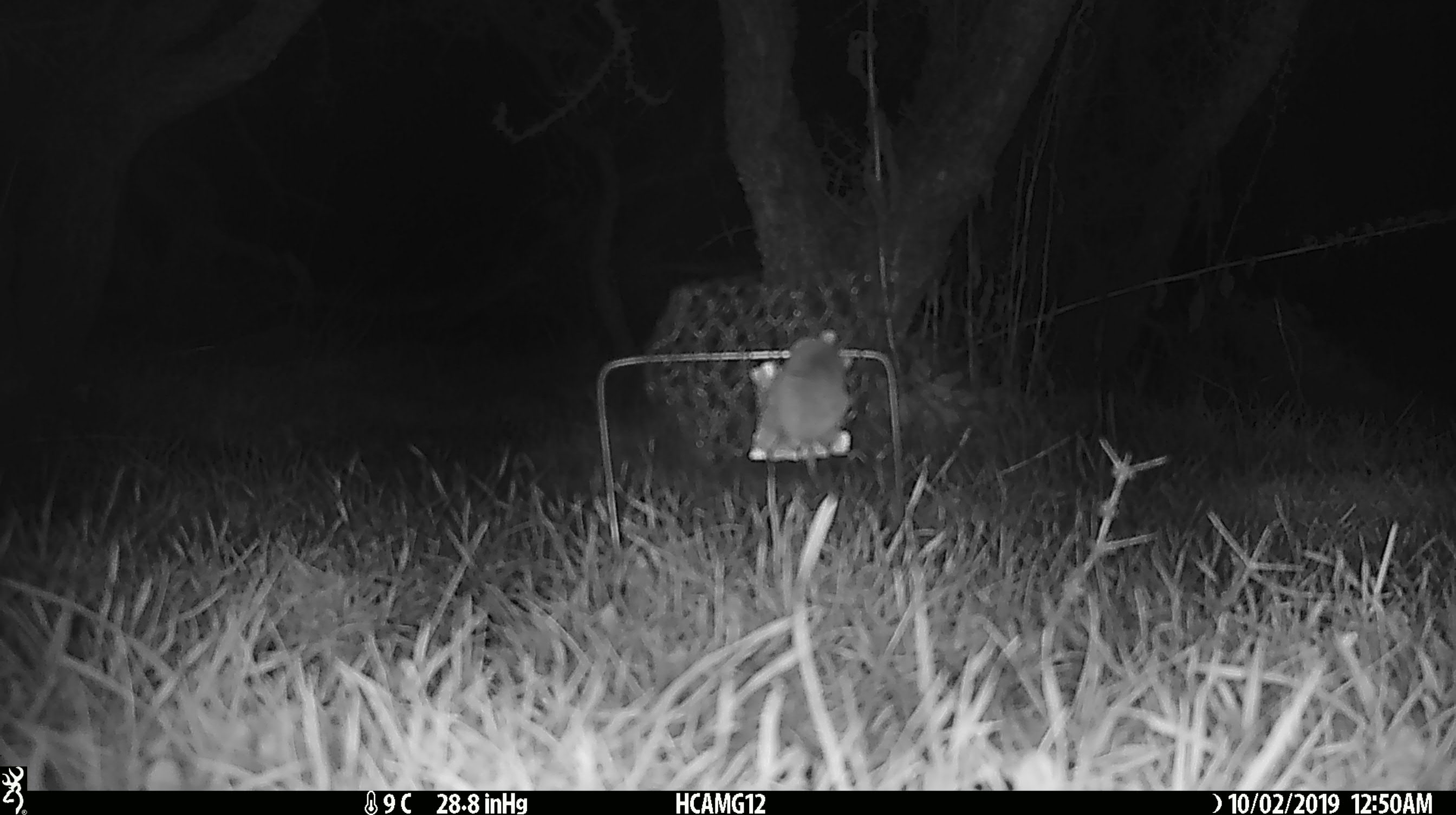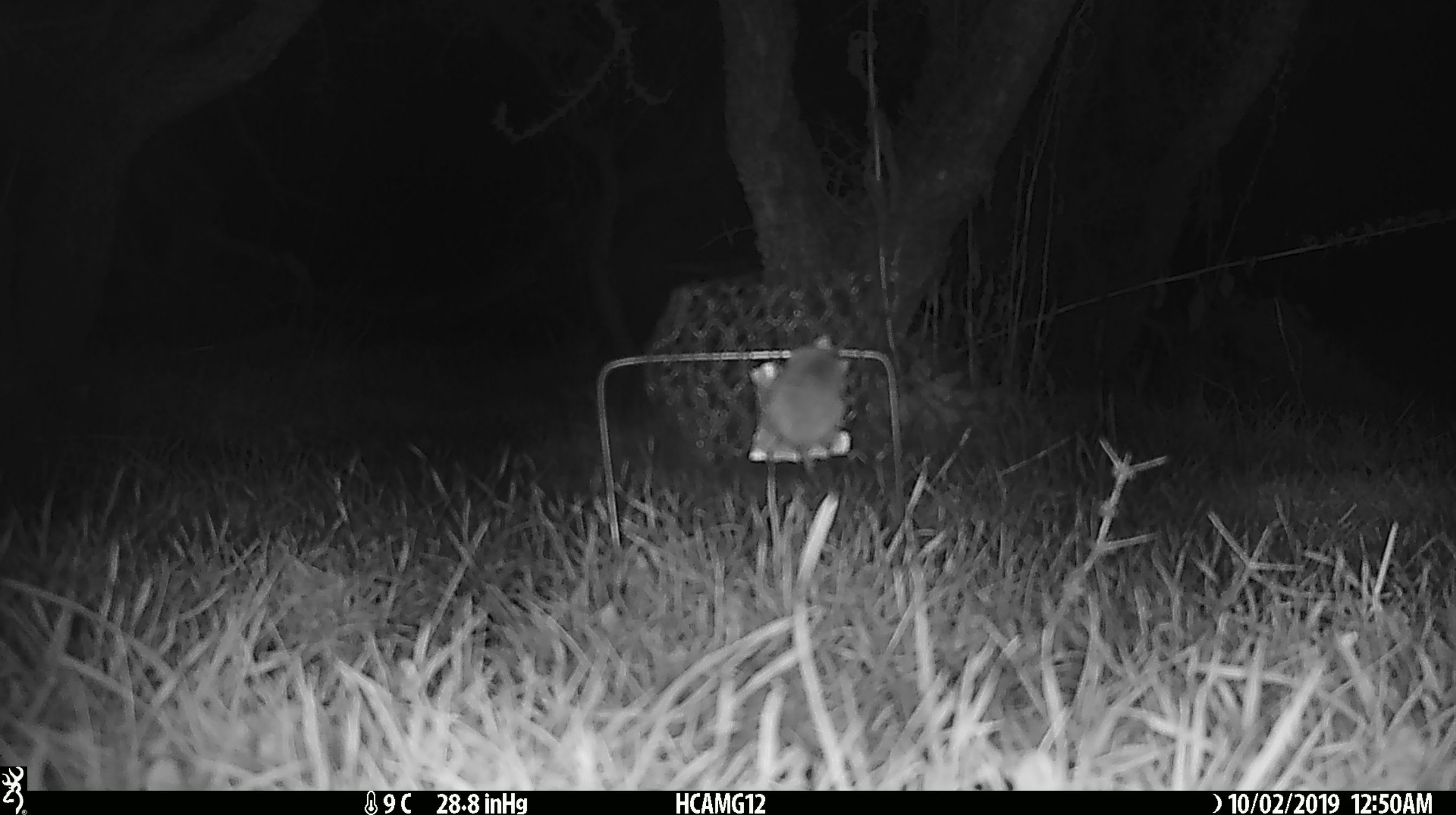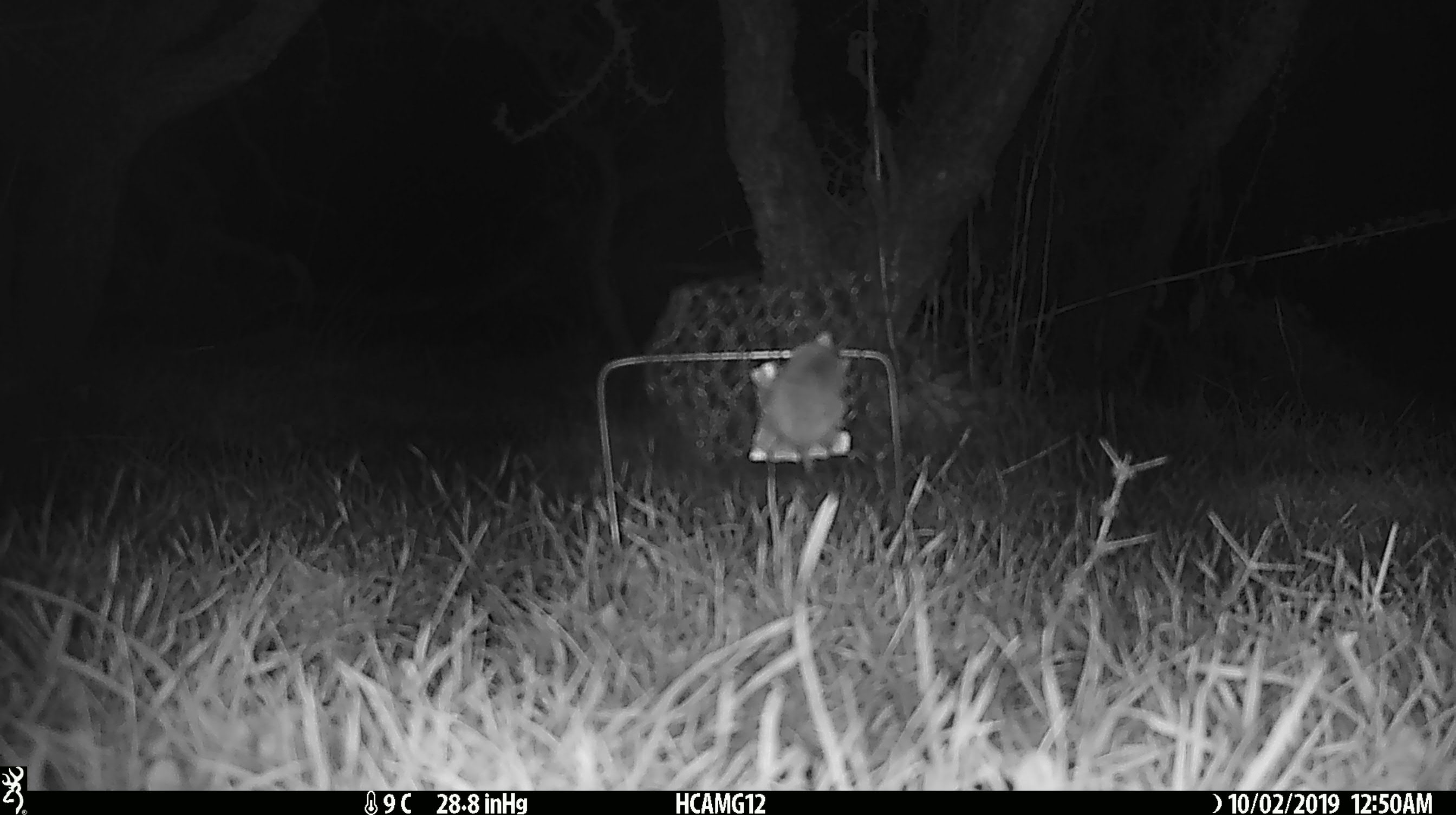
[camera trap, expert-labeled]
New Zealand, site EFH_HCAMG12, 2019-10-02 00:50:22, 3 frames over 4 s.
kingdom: Animalia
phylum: Chordata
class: Mammalia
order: Rodentia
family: Muridae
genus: Mus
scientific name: Mus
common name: mouse